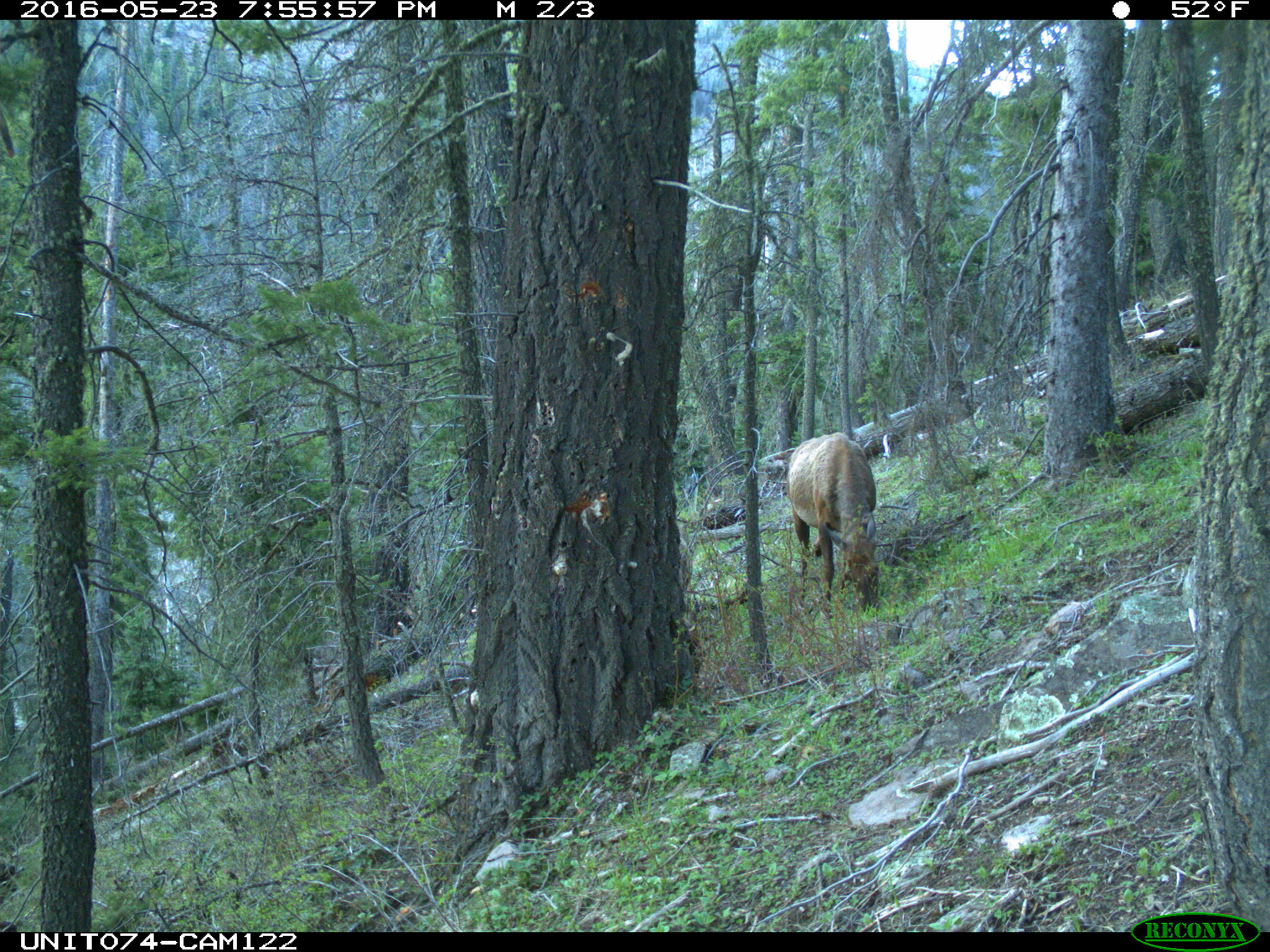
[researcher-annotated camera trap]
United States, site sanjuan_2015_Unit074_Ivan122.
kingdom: Animalia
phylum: Chordata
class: Mammalia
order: Artiodactyla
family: Cervidae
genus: Cervus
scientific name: Cervus elaphus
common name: red deer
Cervus elaphus (red deer).